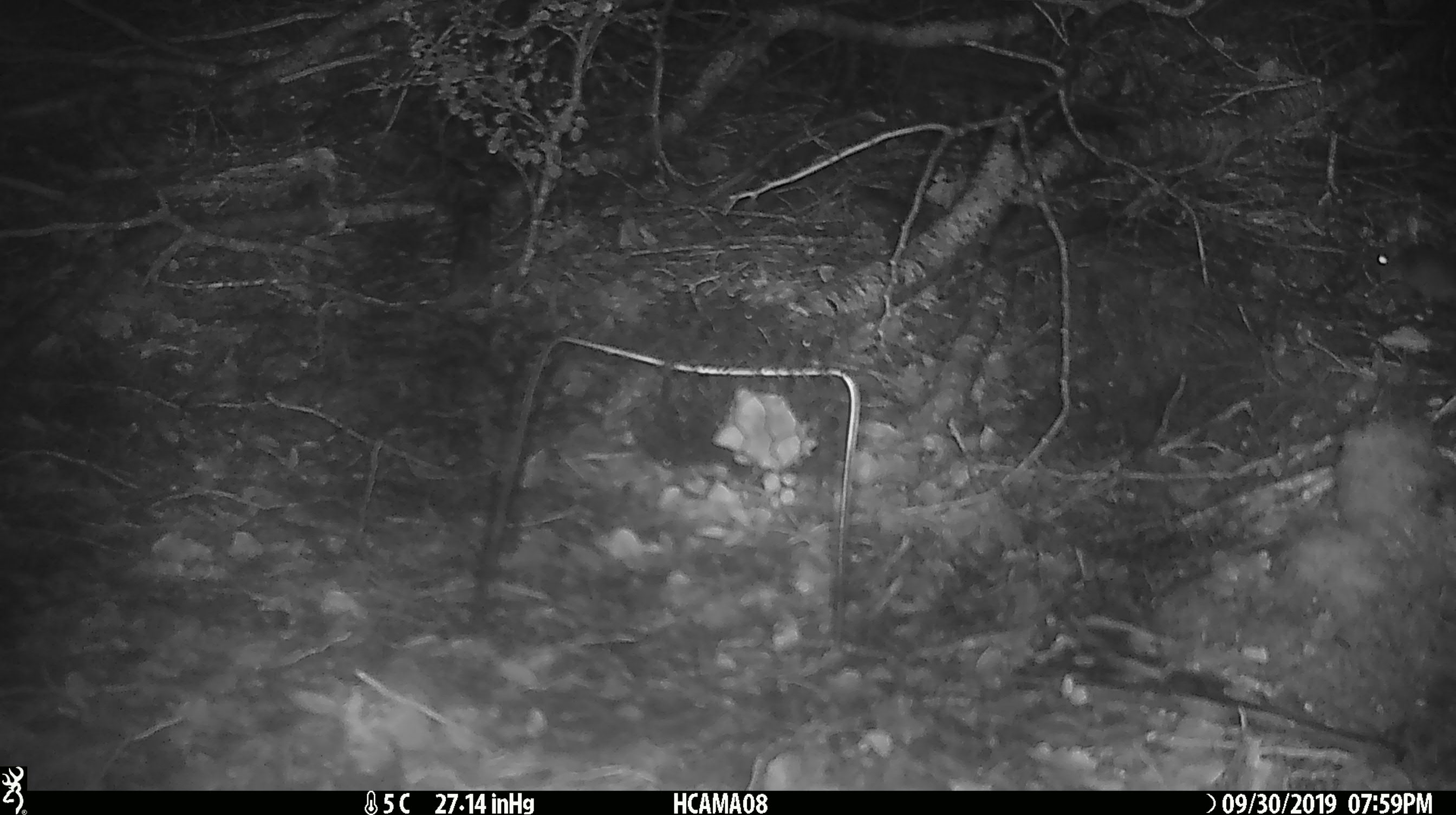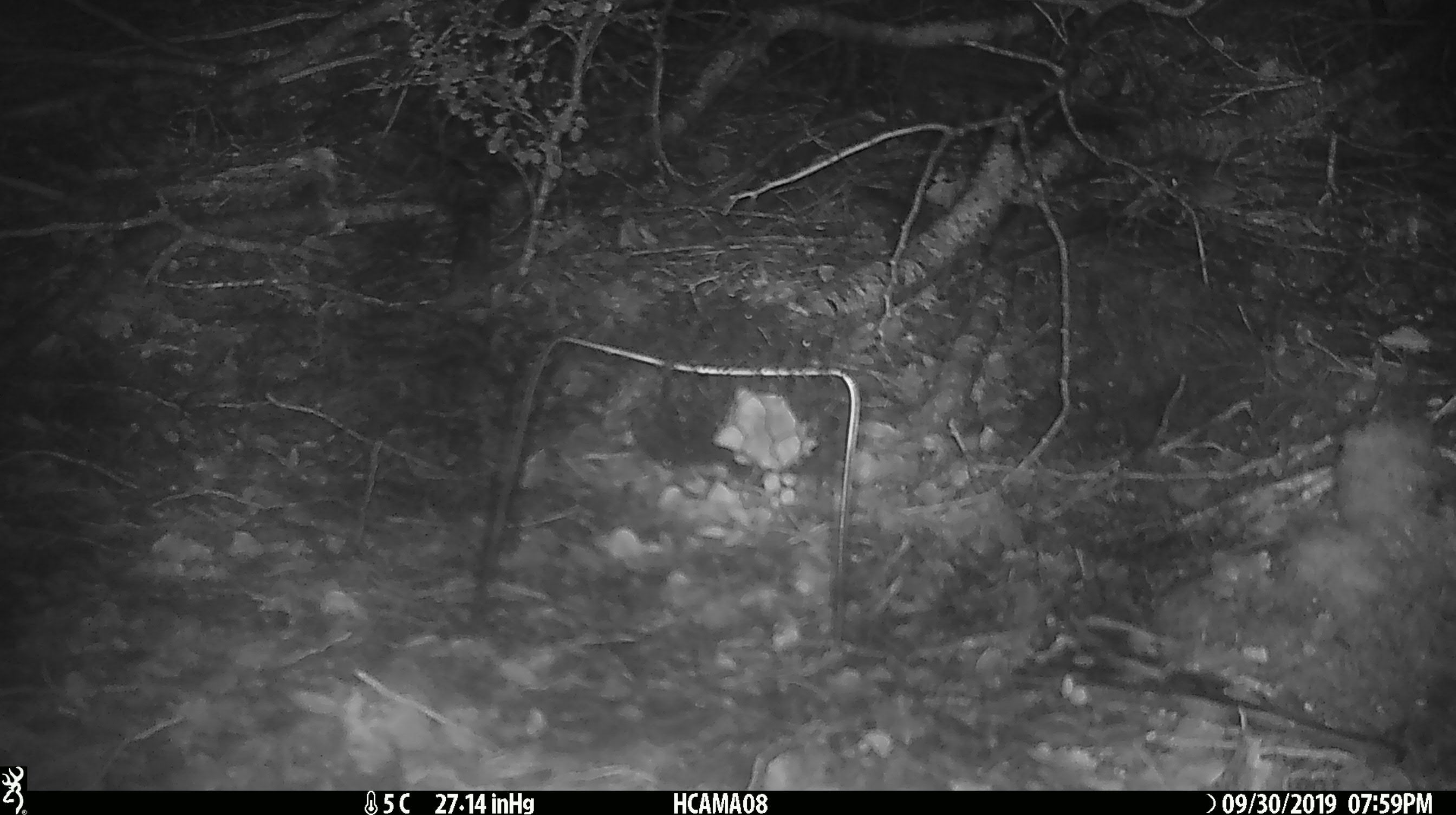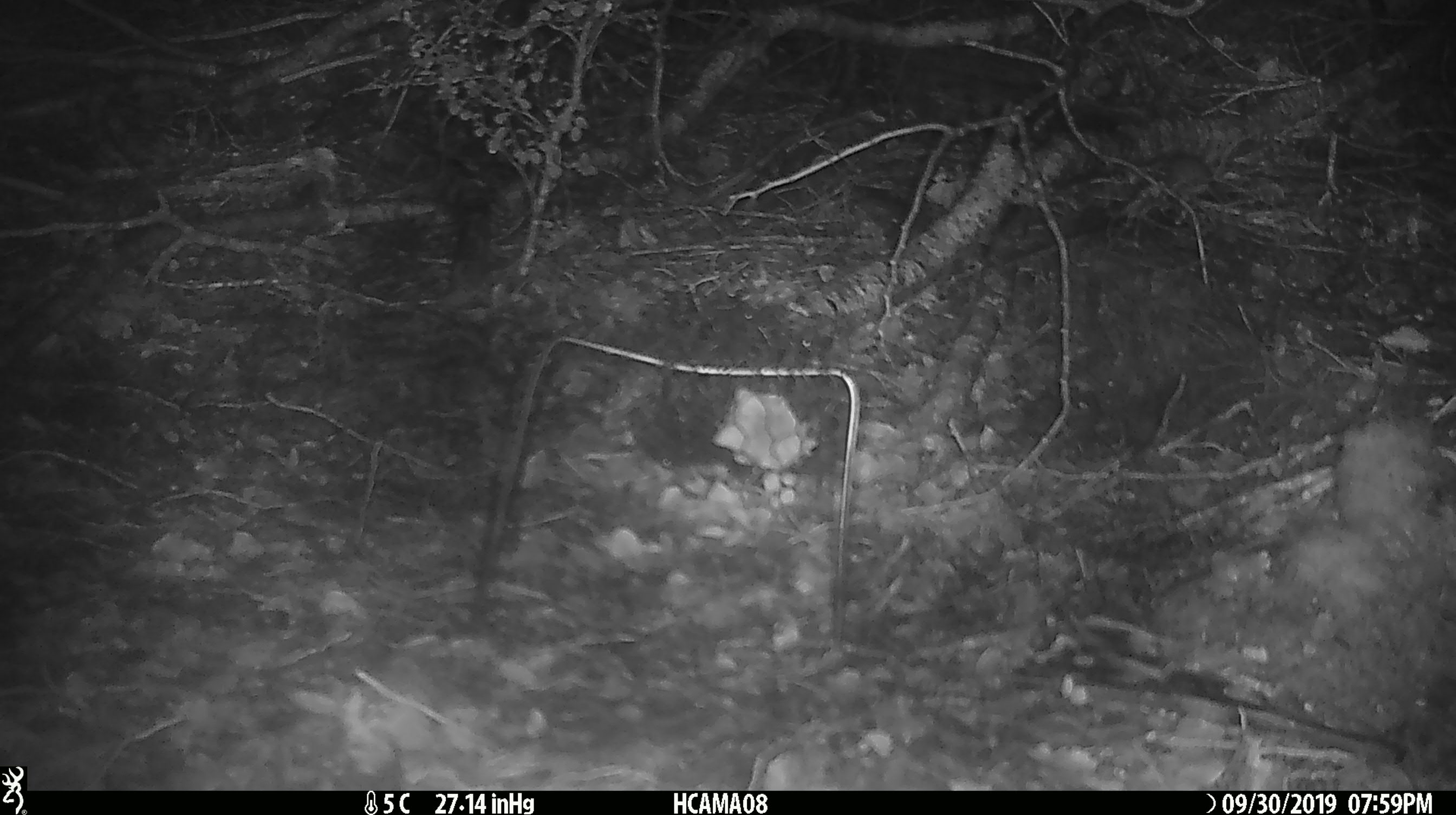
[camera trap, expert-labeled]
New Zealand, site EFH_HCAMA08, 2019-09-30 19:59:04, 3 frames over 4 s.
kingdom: Animalia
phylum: Chordata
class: Mammalia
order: Rodentia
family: Muridae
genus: Mus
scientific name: Mus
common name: mouse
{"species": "mouse (Mus)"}